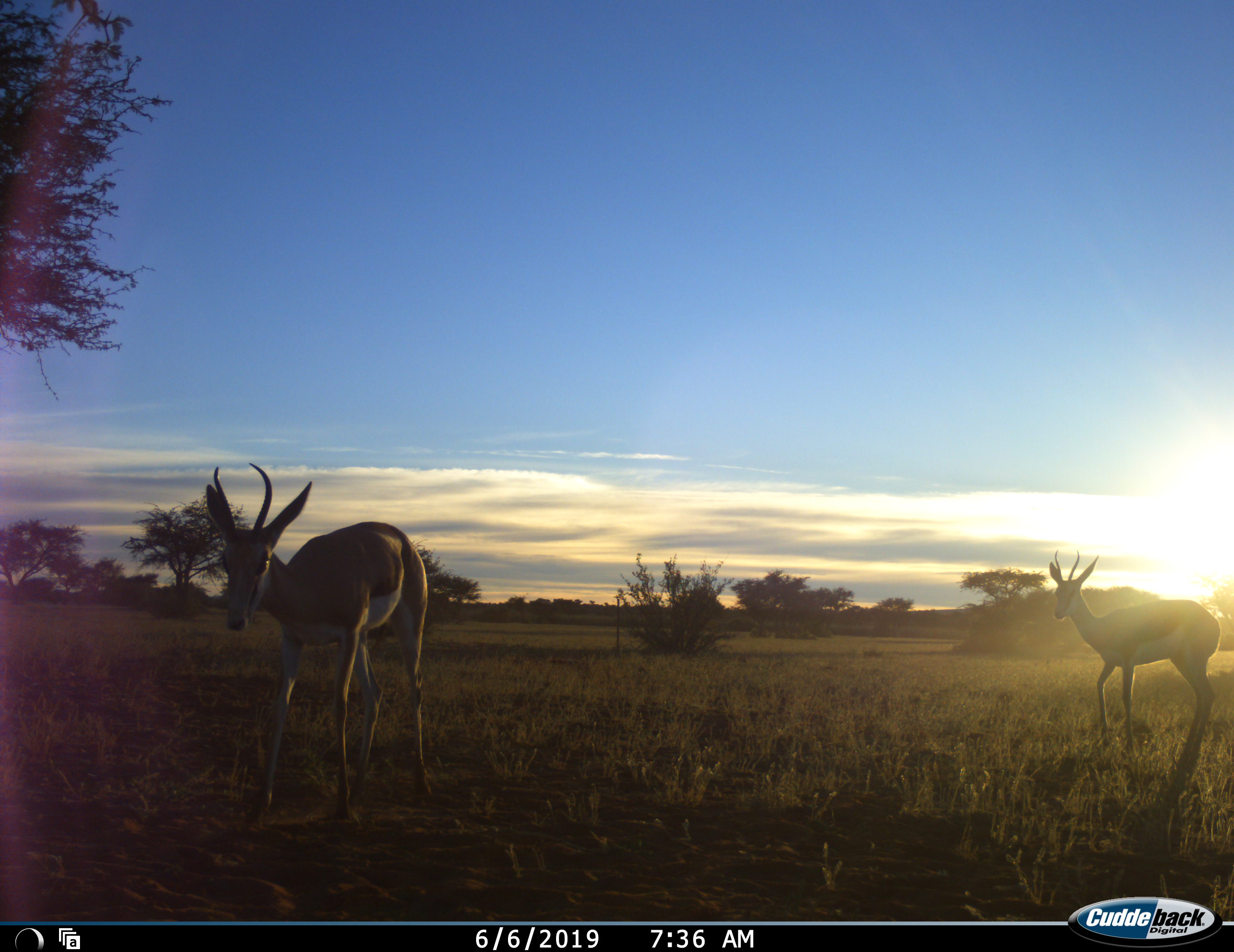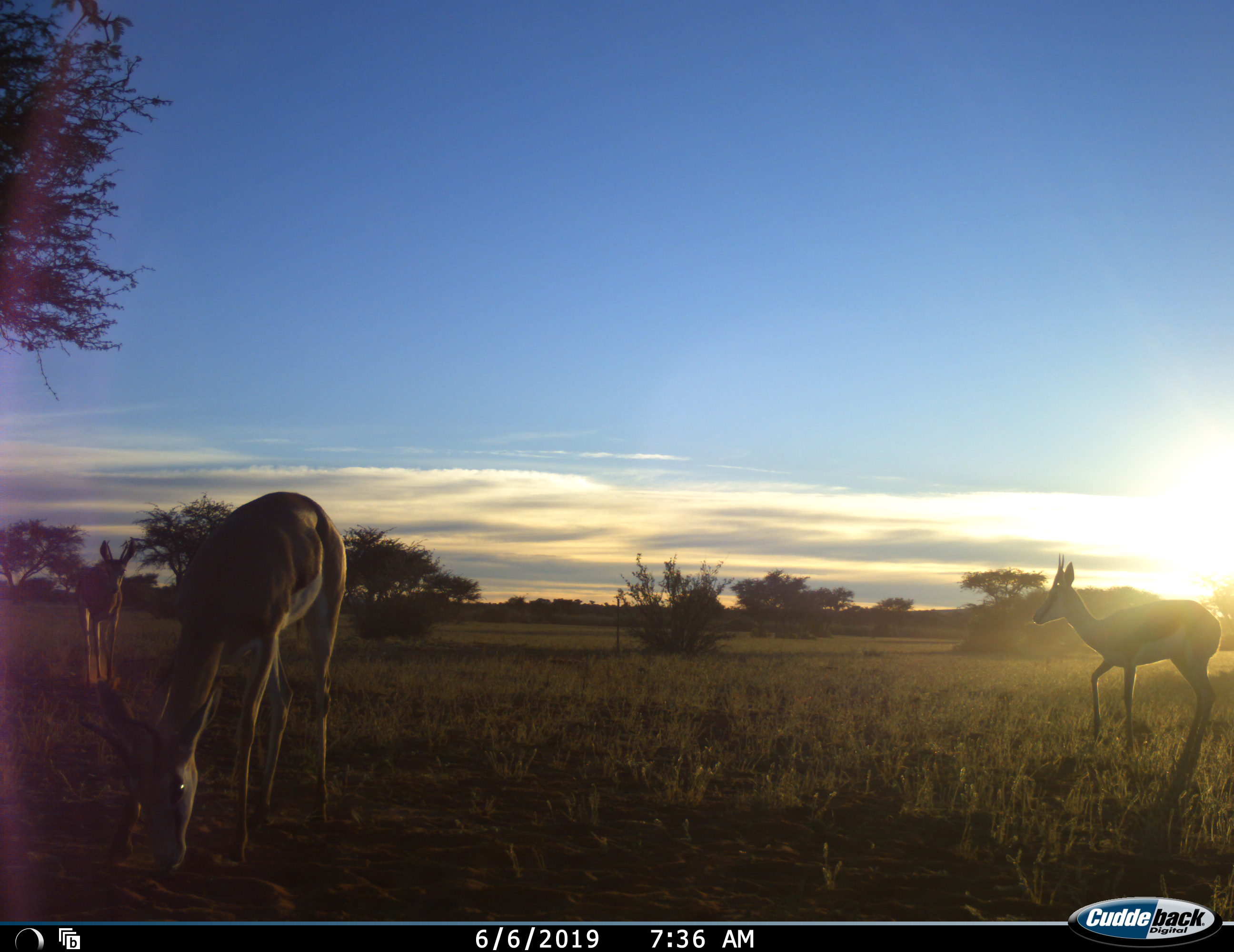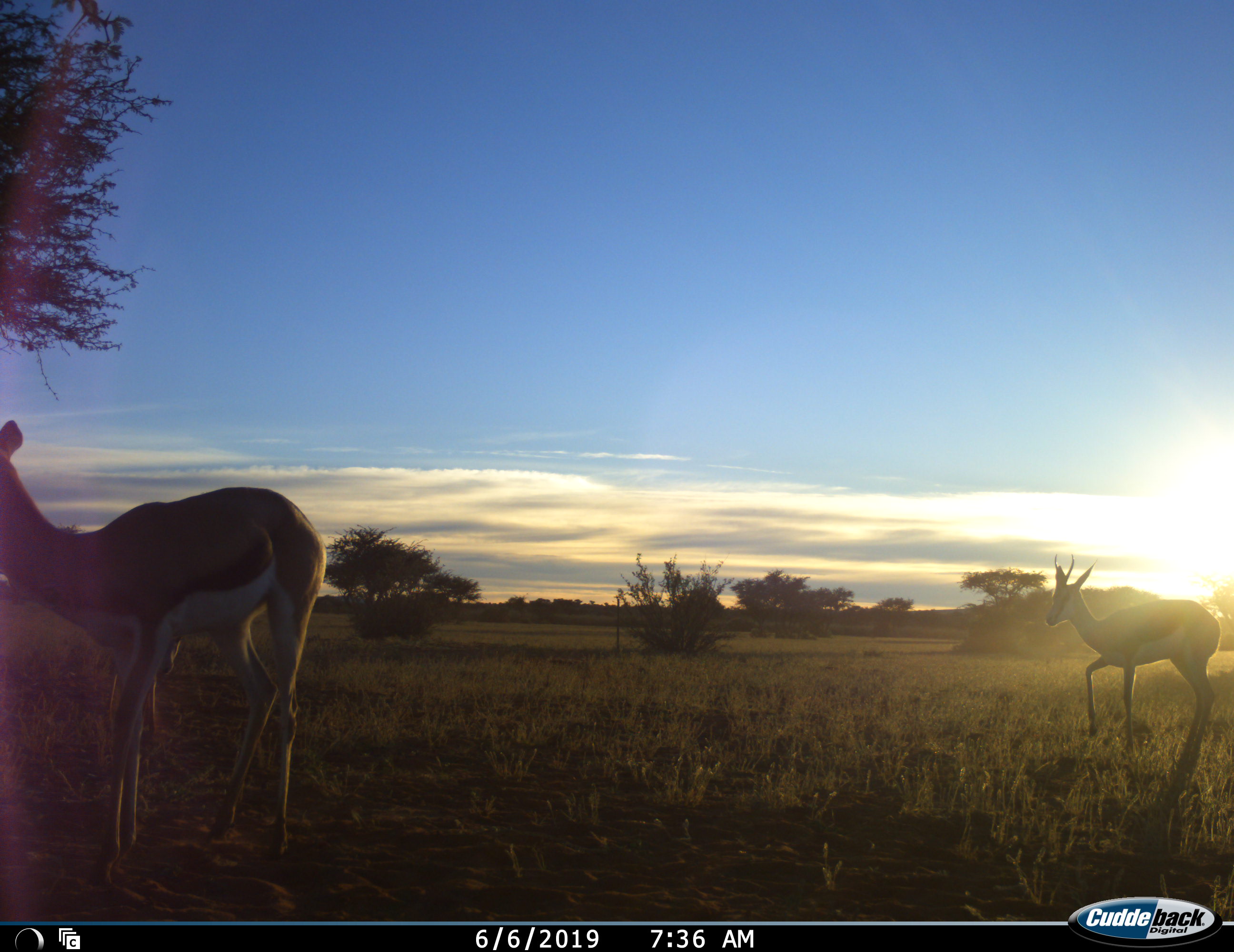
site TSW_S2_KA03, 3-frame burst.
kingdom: Animalia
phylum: Chordata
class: Mammalia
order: Artiodactyla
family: Bovidae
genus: Antidorcas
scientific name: Antidorcas marsupialis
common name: springbok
Springbok (Antidorcas marsupialis), count 3. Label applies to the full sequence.